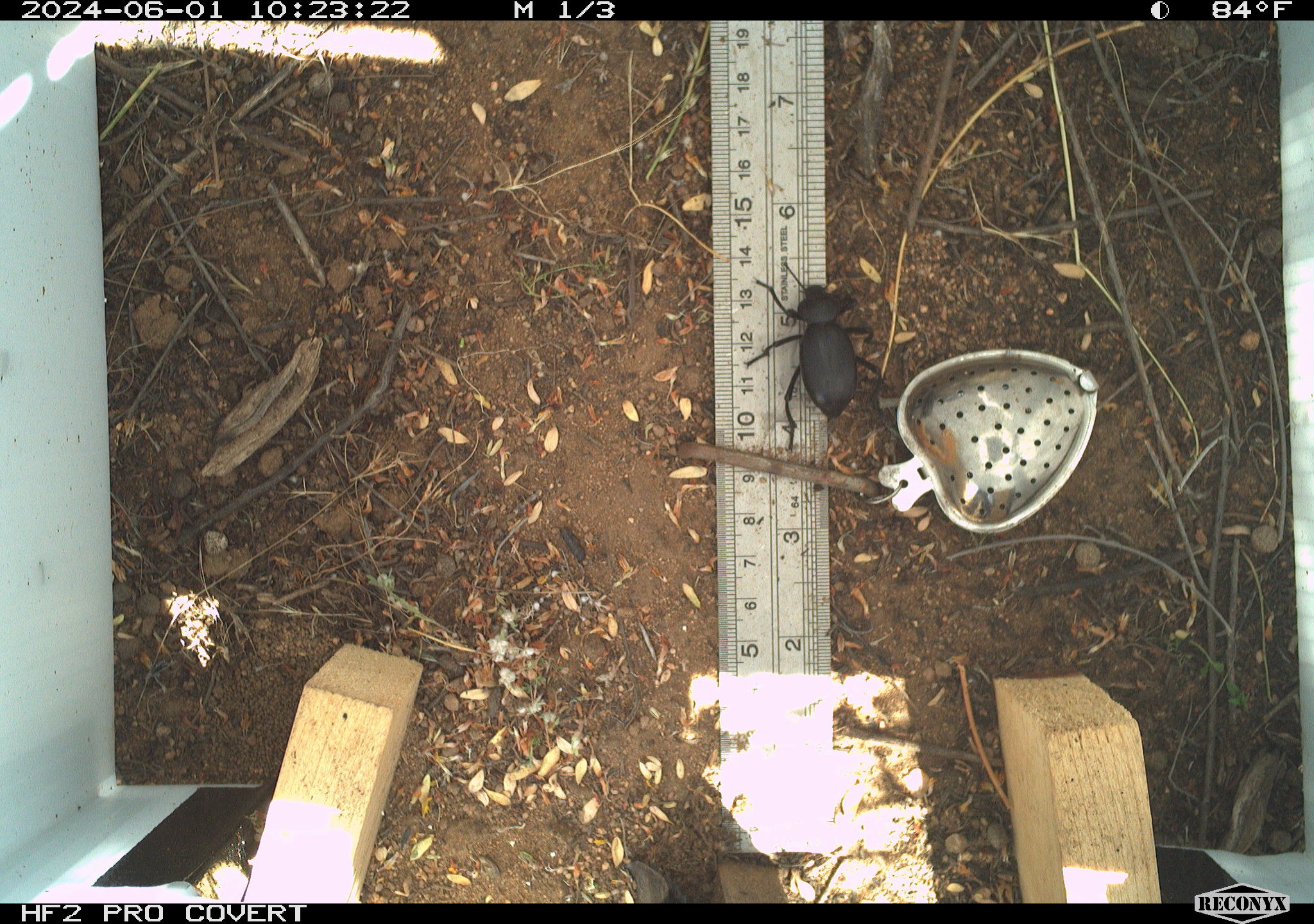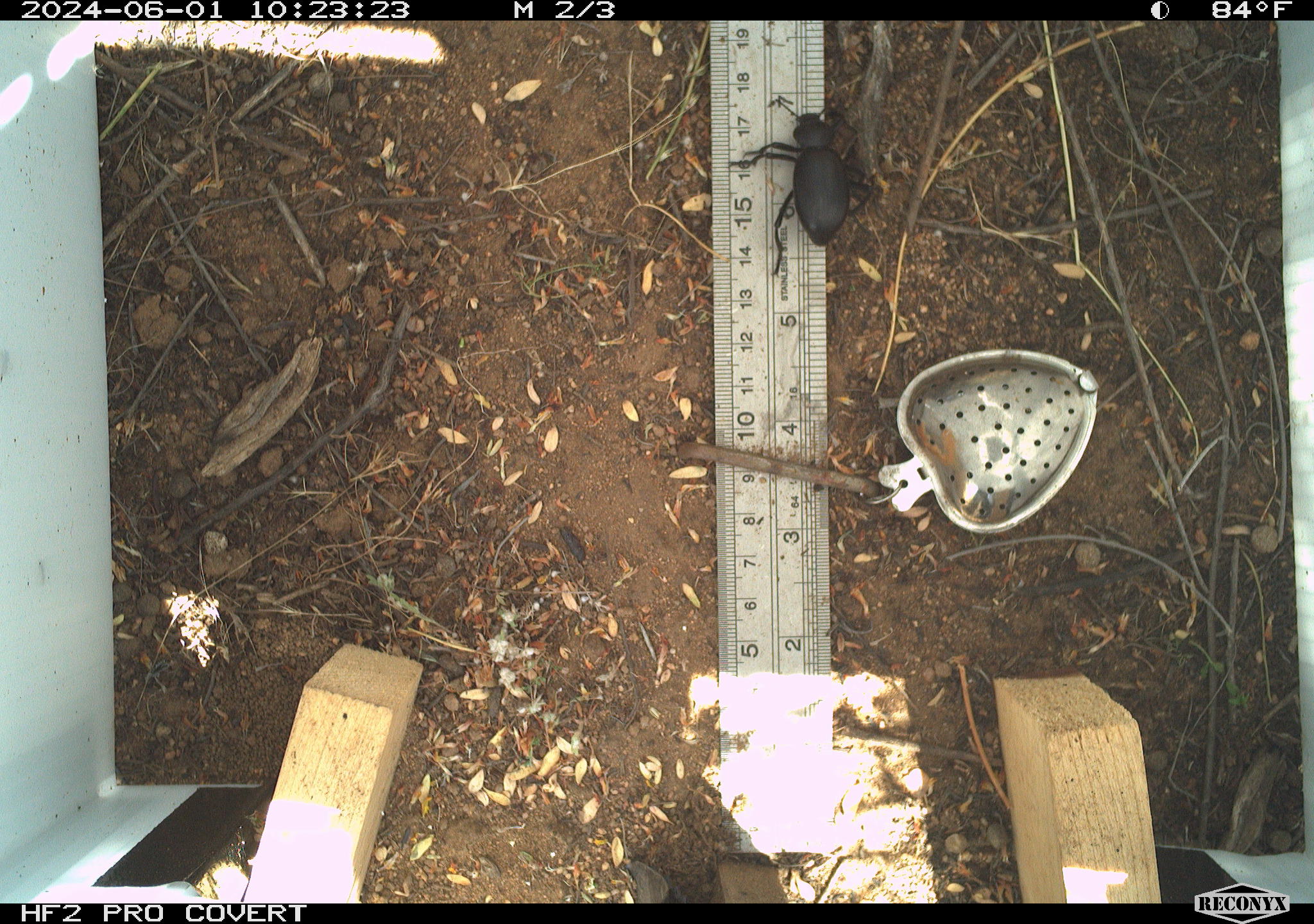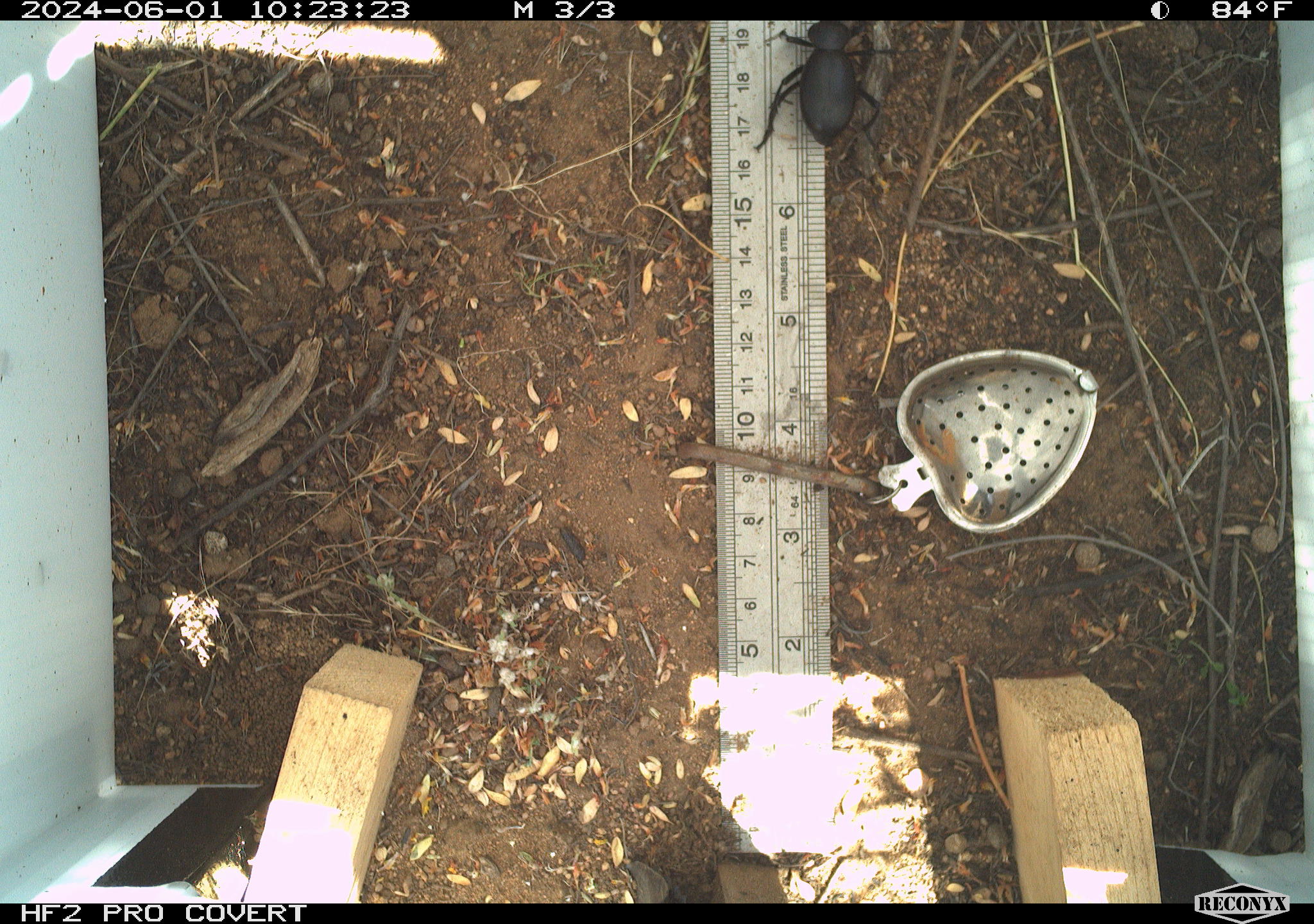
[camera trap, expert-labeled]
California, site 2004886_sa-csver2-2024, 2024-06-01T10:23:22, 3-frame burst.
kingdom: Animalia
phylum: Arthropoda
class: Insecta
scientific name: Insecta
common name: insect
Insect (Insecta).